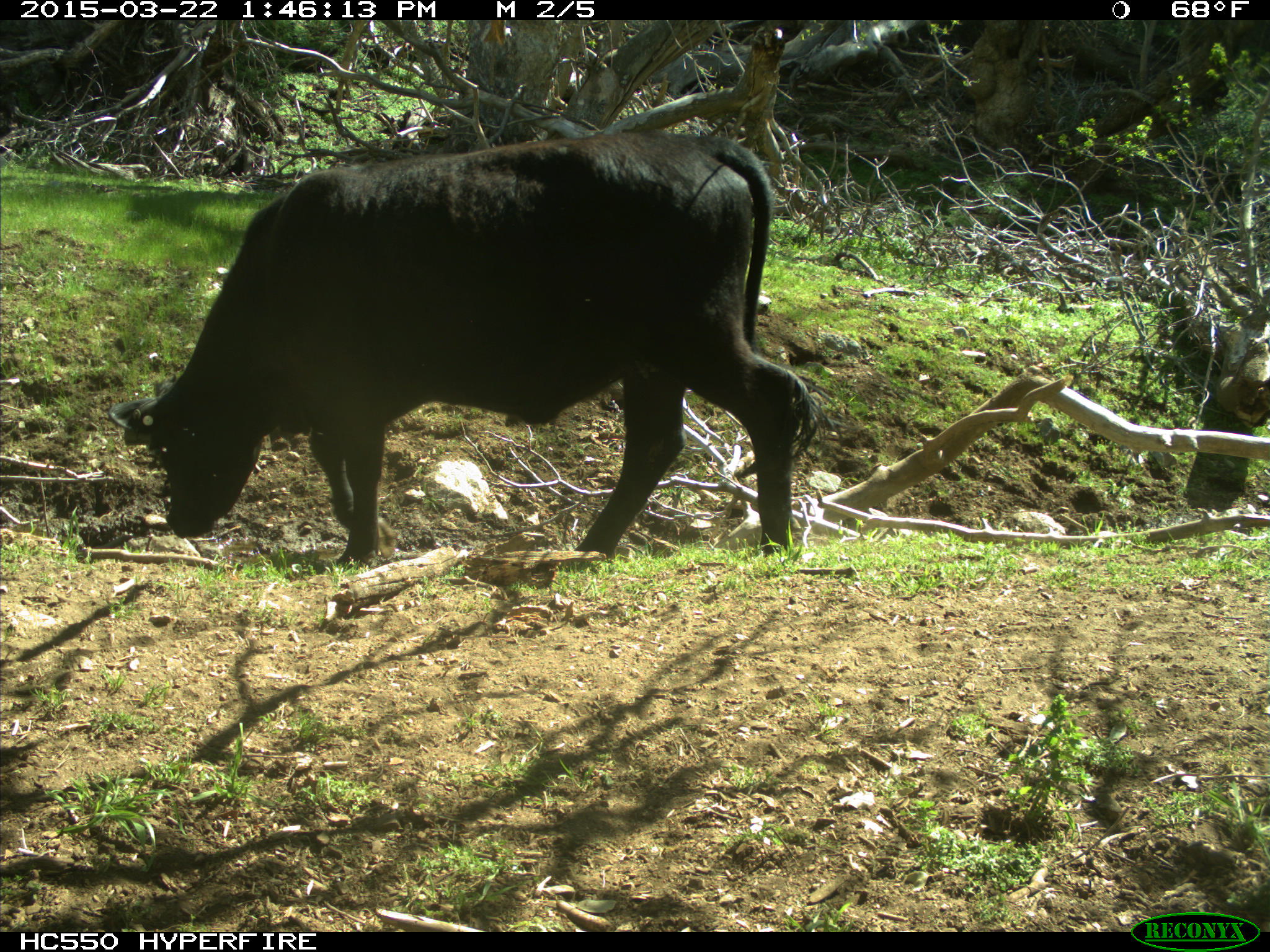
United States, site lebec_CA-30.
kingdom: Animalia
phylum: Chordata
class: Mammalia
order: Artiodactyla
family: Bovidae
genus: Bos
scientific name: Bos taurus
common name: domestic cow